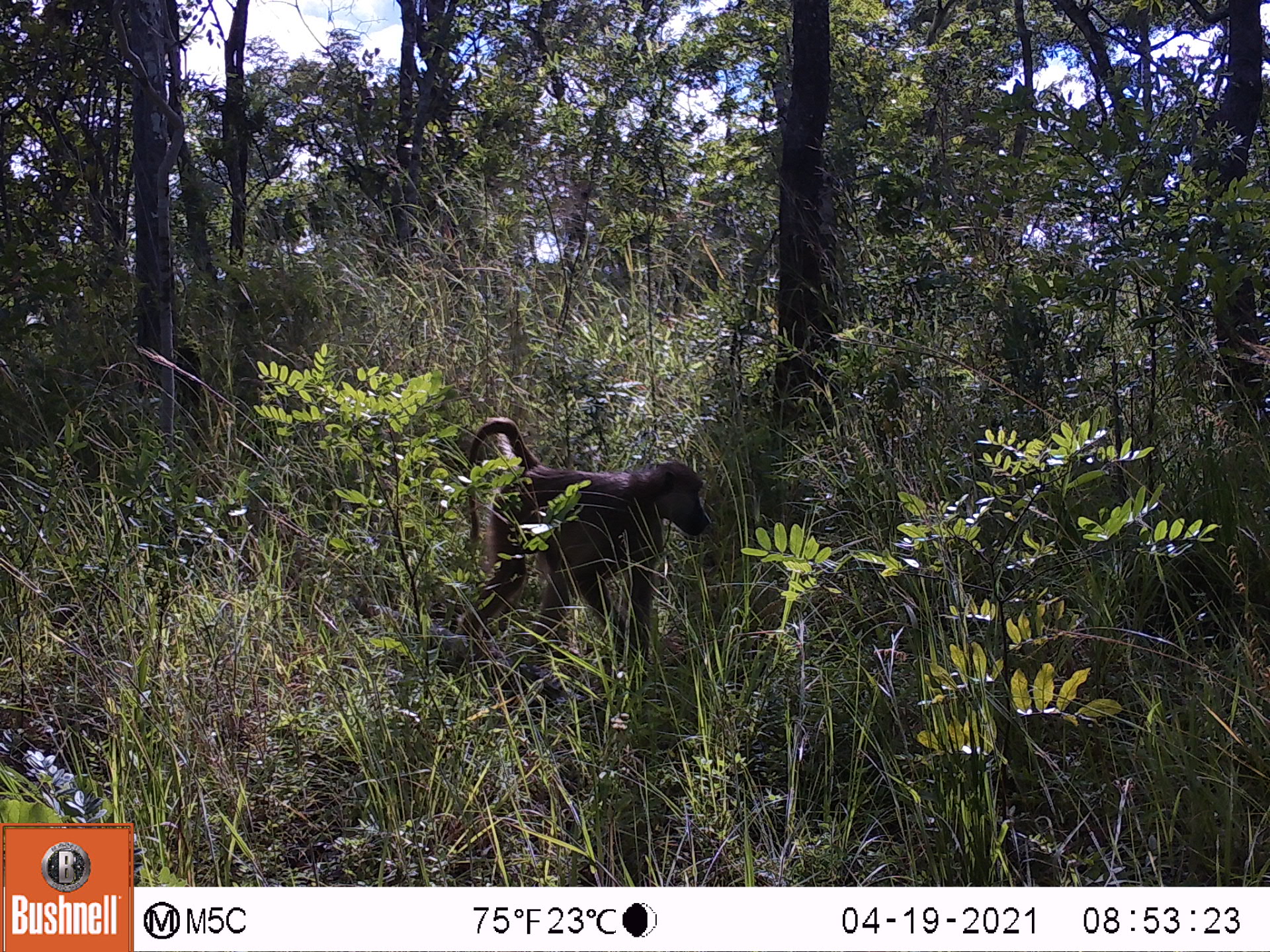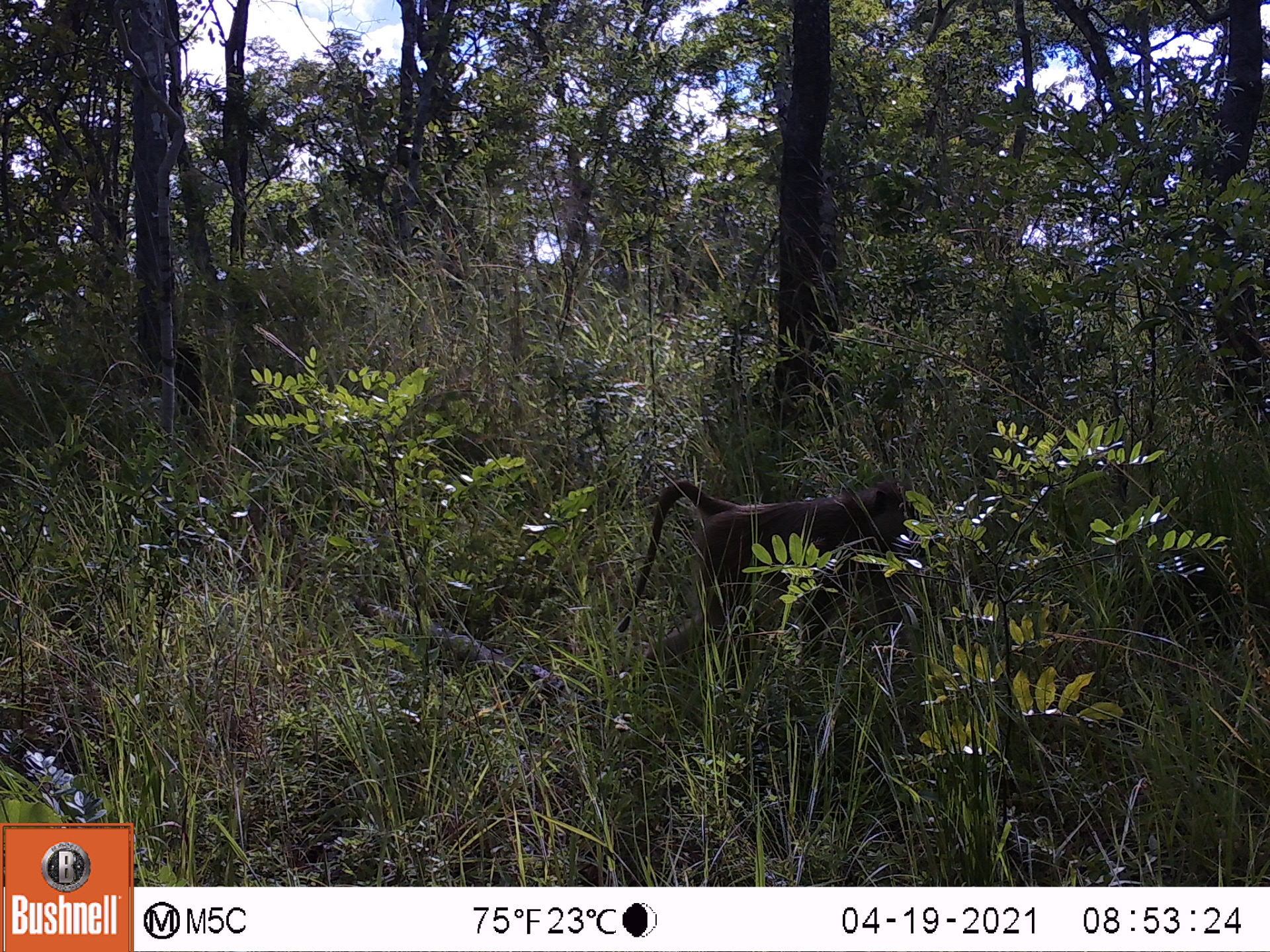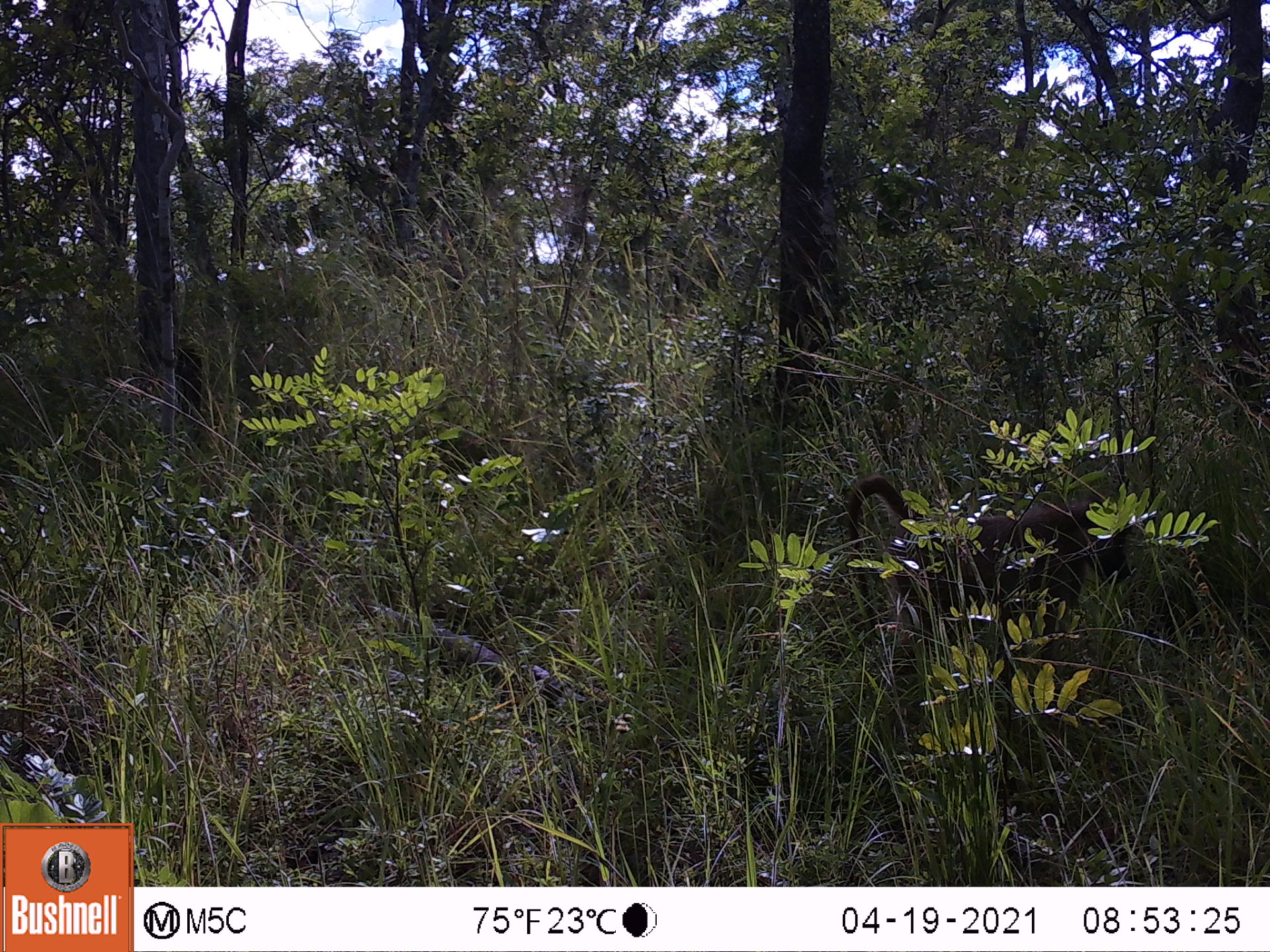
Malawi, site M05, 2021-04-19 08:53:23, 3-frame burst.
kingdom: Animalia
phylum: Chordata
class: Mammalia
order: Primates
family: Cercopithecidae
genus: Papio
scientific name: Papio cynocephalus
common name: yellow baboon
Yellow baboon (Papio cynocephalus), count 1.